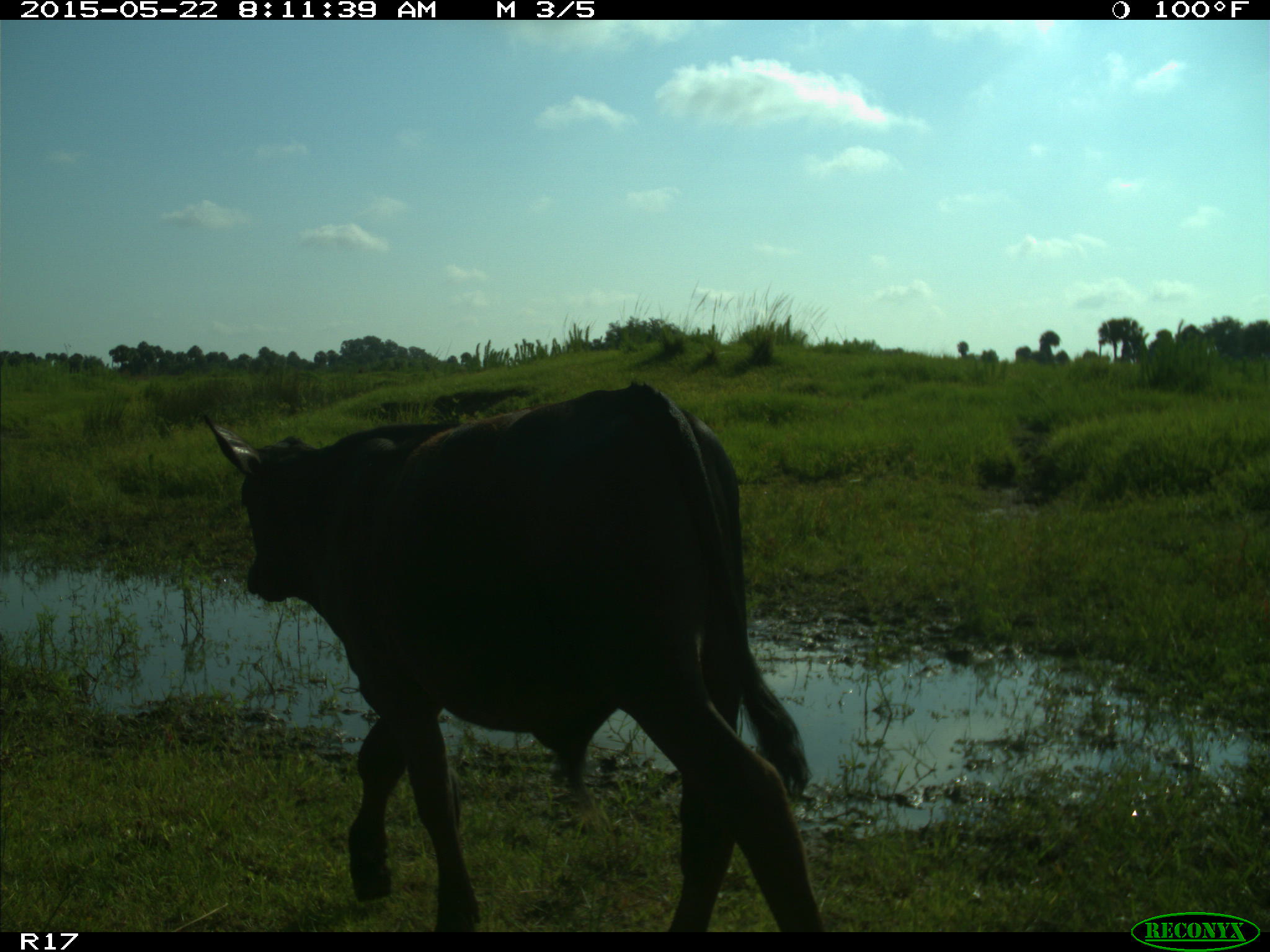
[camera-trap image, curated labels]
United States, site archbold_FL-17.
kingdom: Animalia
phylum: Chordata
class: Mammalia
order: Artiodactyla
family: Bovidae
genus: Bos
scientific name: Bos taurus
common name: domestic cow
Bos taurus (domestic cow).